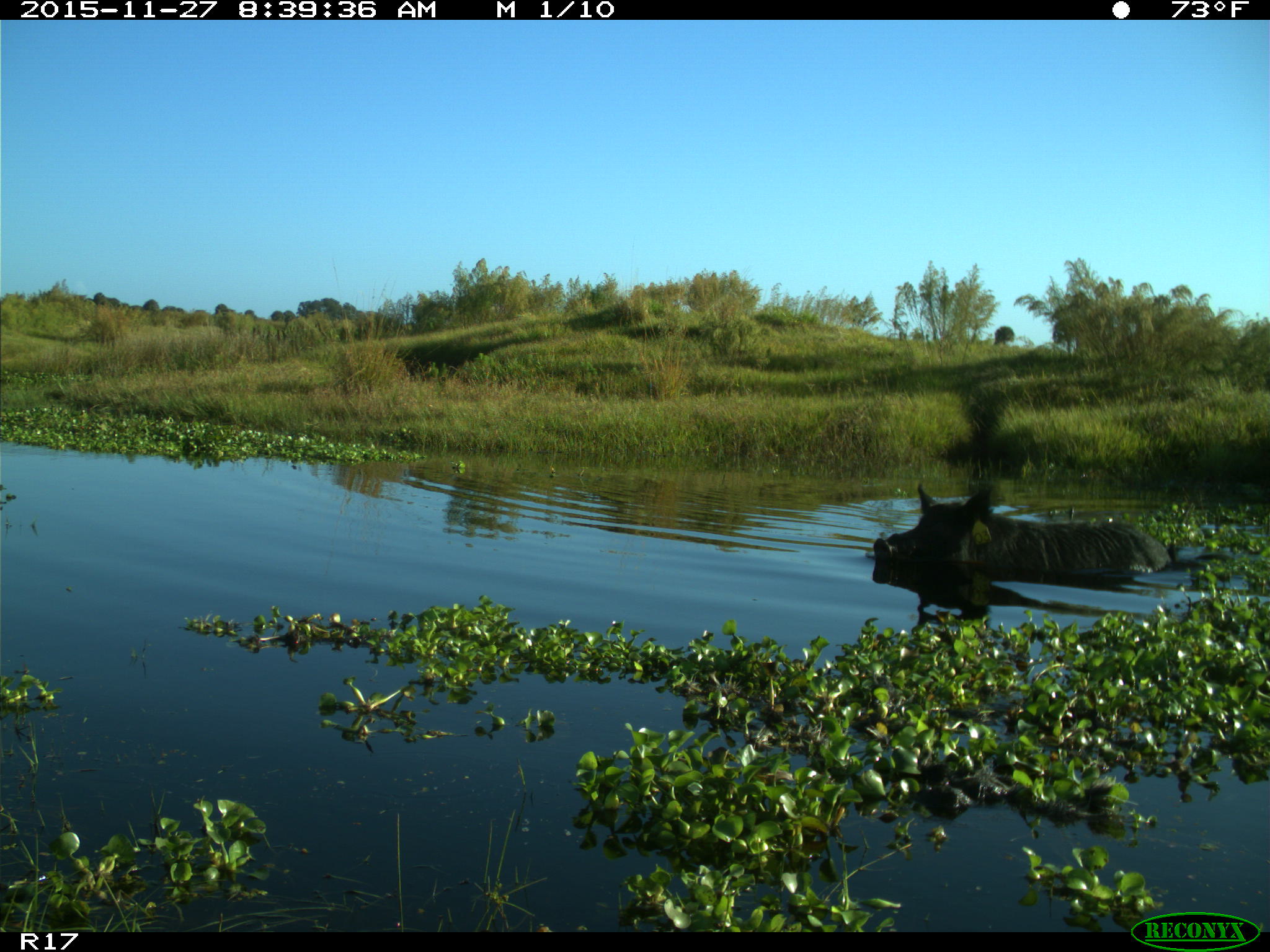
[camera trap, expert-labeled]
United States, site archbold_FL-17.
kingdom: Animalia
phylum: Chordata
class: Mammalia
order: Artiodactyla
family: Suidae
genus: Sus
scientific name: Sus scrofa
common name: wild boar